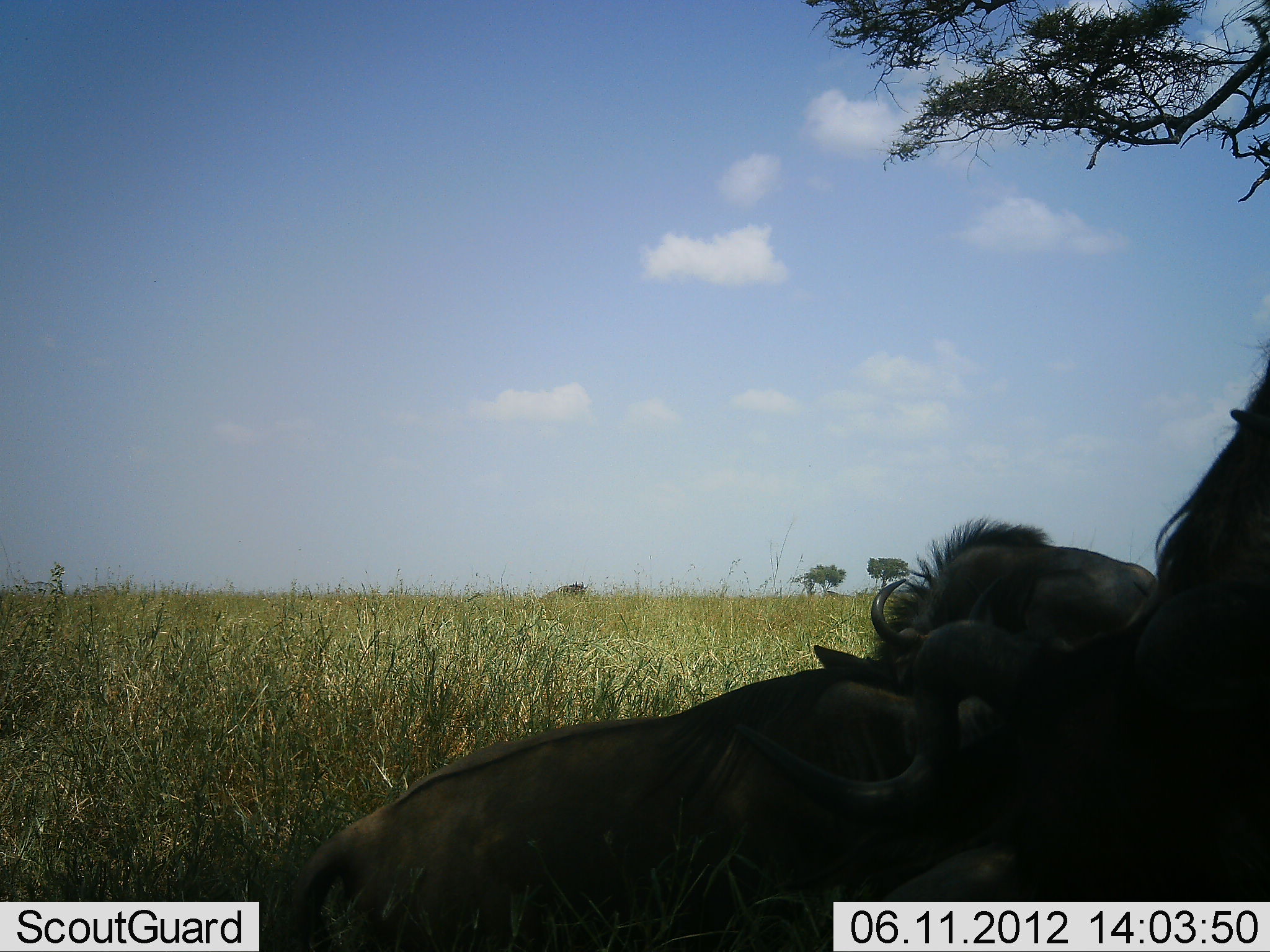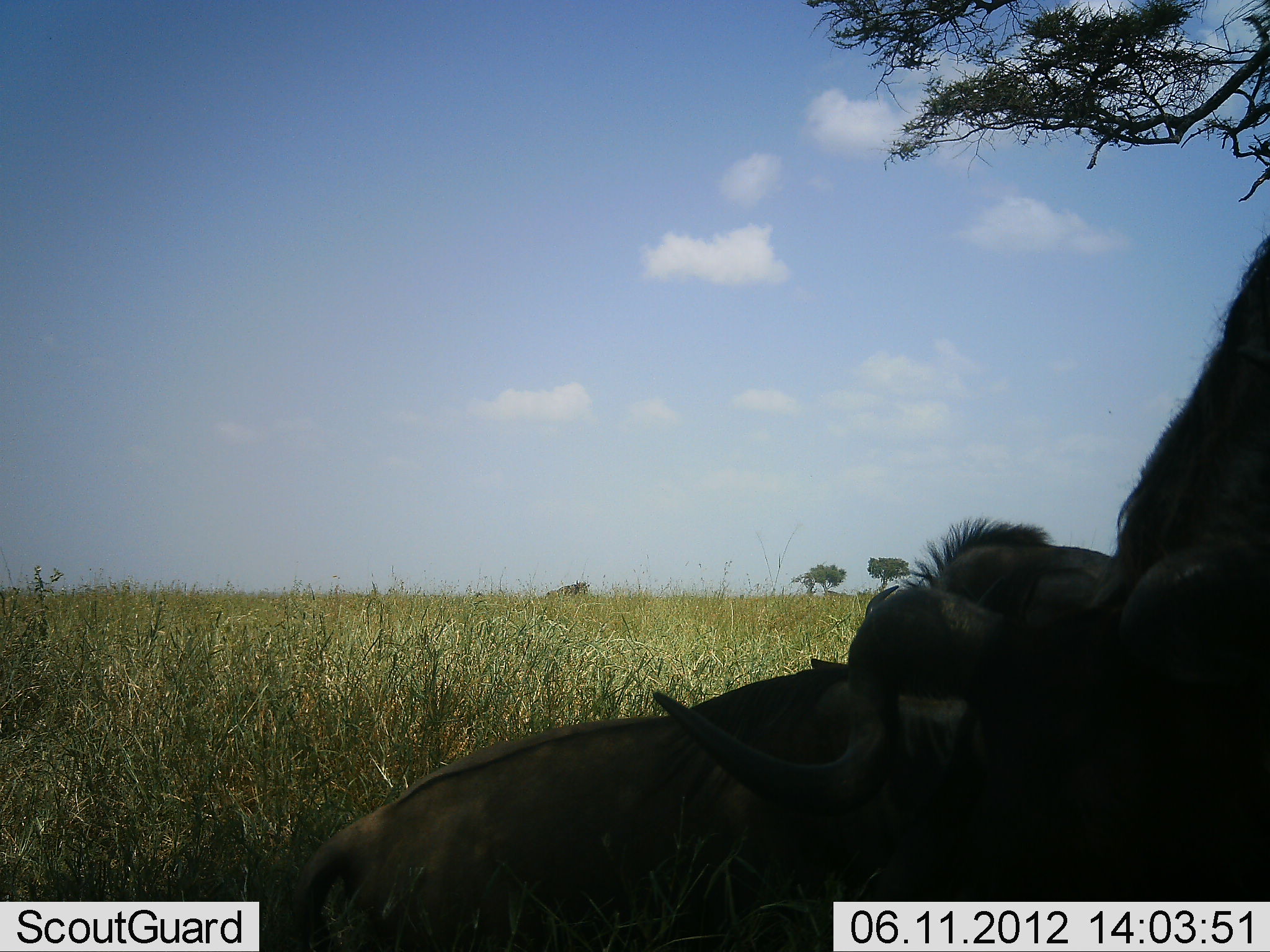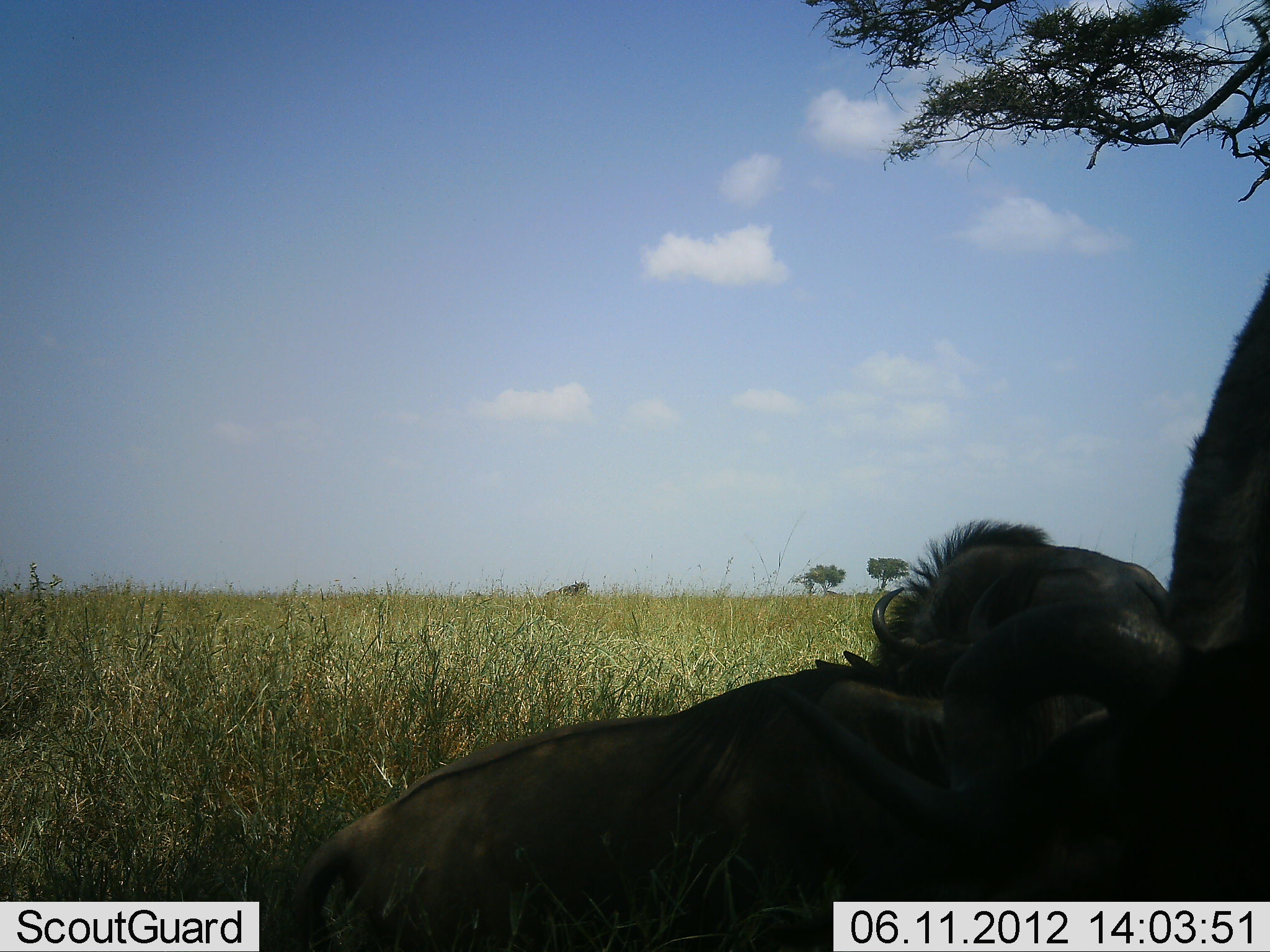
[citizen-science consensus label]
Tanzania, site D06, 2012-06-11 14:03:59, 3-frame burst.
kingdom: Animalia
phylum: Chordata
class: Mammalia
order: Artiodactyla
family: Bovidae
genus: Connochaetes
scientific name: Connochaetes taurinus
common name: blue wildebeest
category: wildebeest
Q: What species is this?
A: Wildebeest (blue wildebeest) (Connochaetes taurinus).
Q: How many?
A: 3.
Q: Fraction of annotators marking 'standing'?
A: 40%.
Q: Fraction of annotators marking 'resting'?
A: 100%.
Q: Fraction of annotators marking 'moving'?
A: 20%.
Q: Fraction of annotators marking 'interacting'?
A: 10%.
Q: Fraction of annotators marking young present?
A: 0%.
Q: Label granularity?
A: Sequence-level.